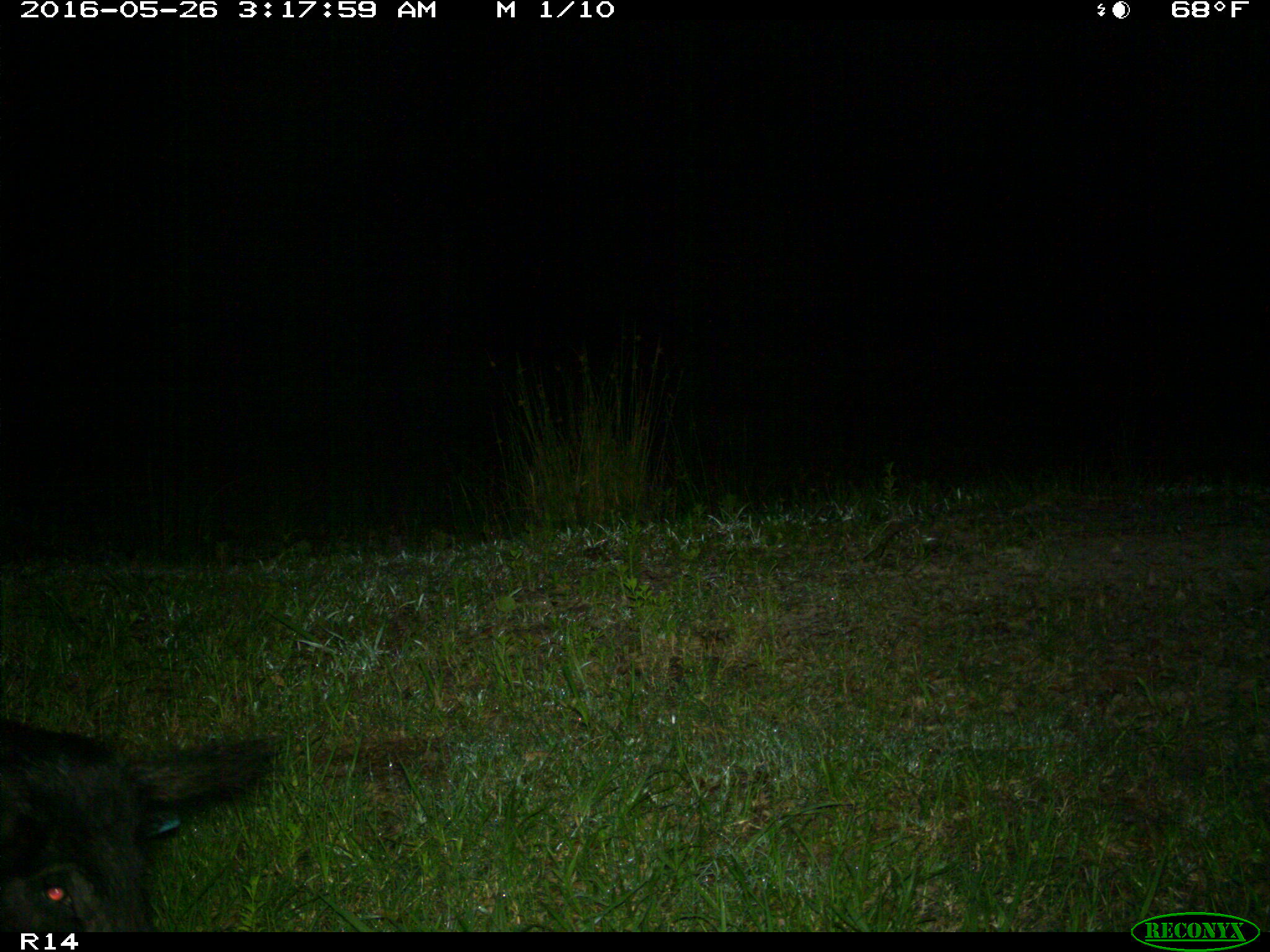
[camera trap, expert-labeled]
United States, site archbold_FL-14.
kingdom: Animalia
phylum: Chordata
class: Mammalia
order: Artiodactyla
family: Suidae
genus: Sus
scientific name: Sus scrofa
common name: wild boar